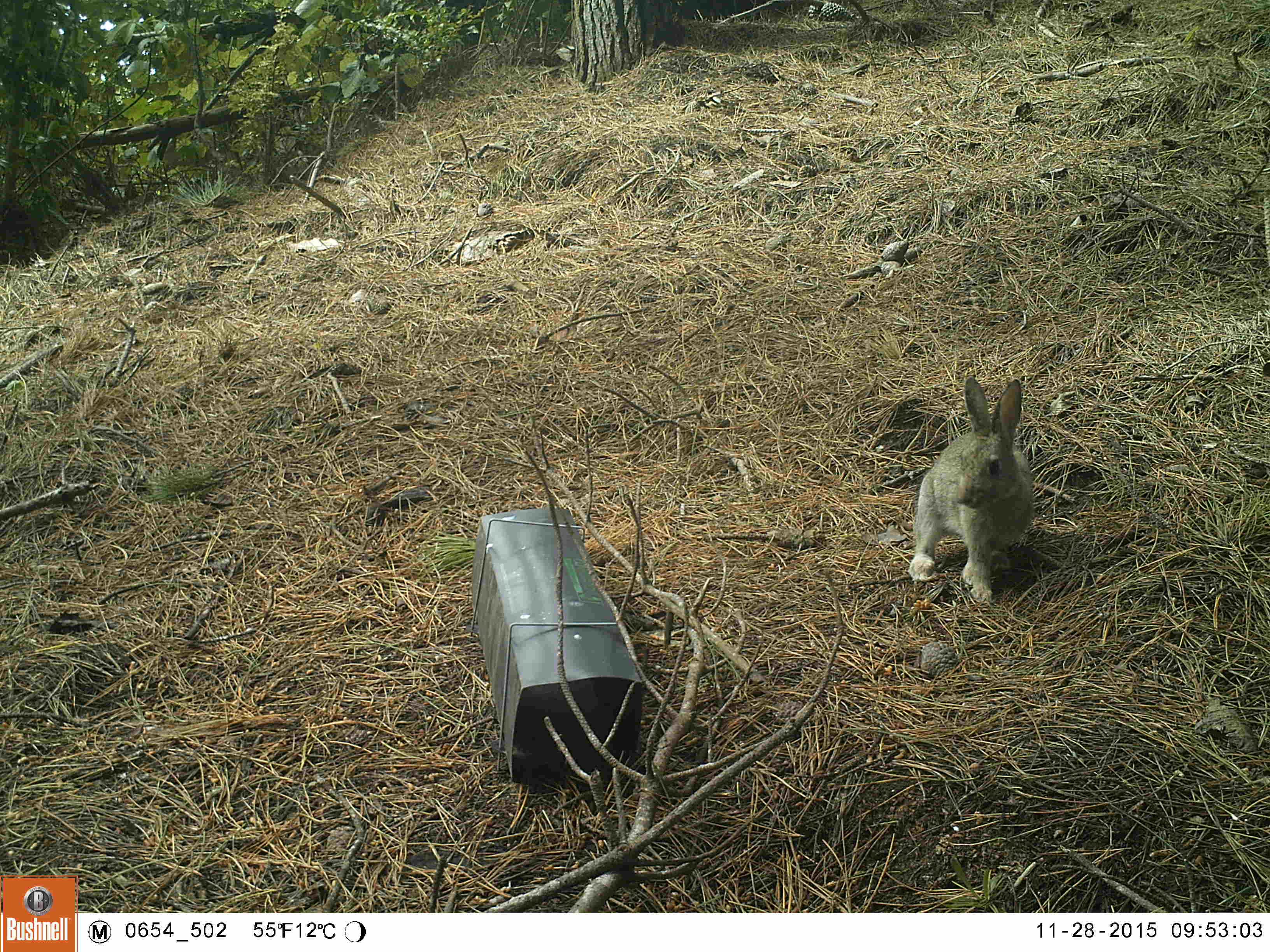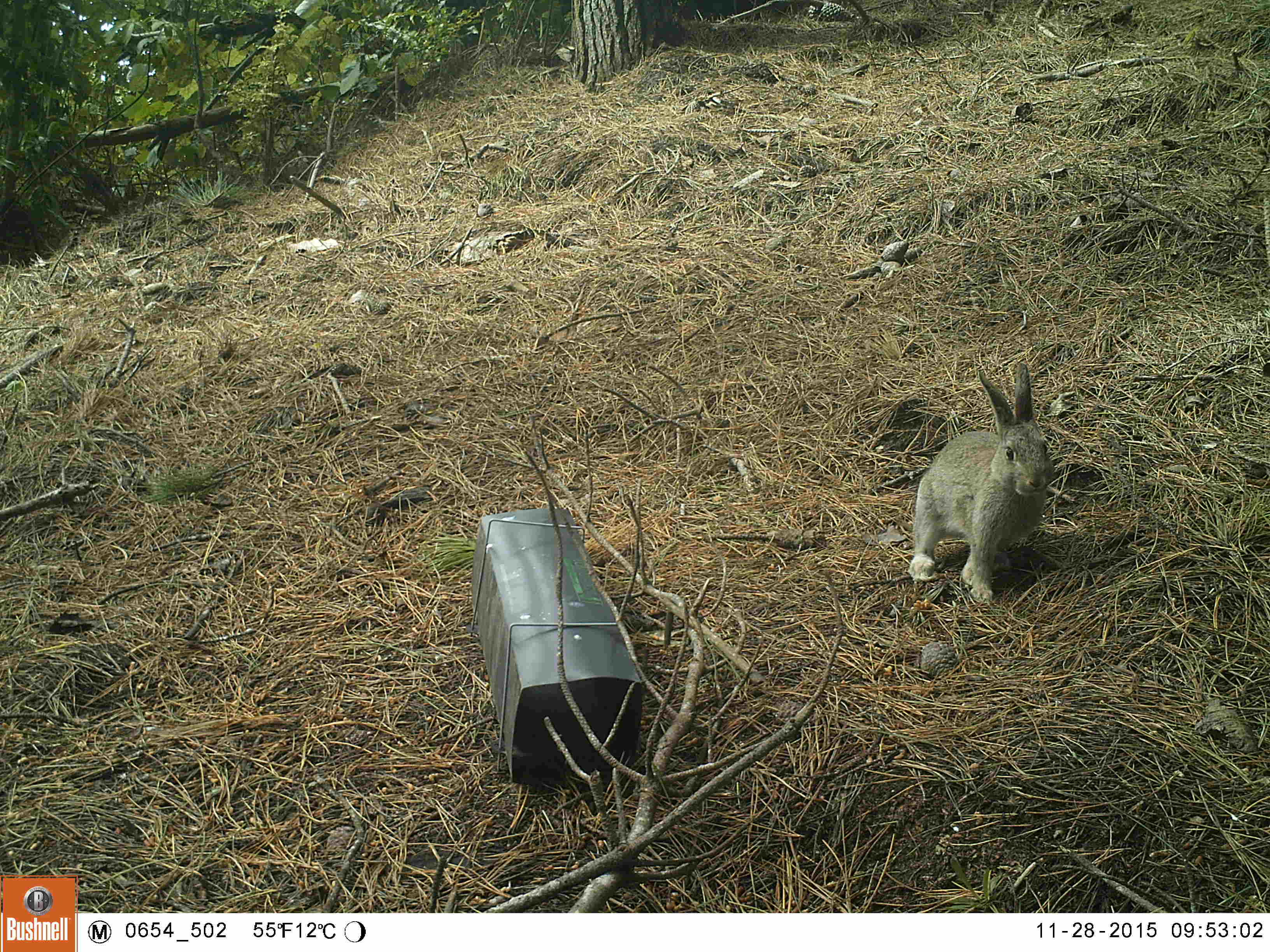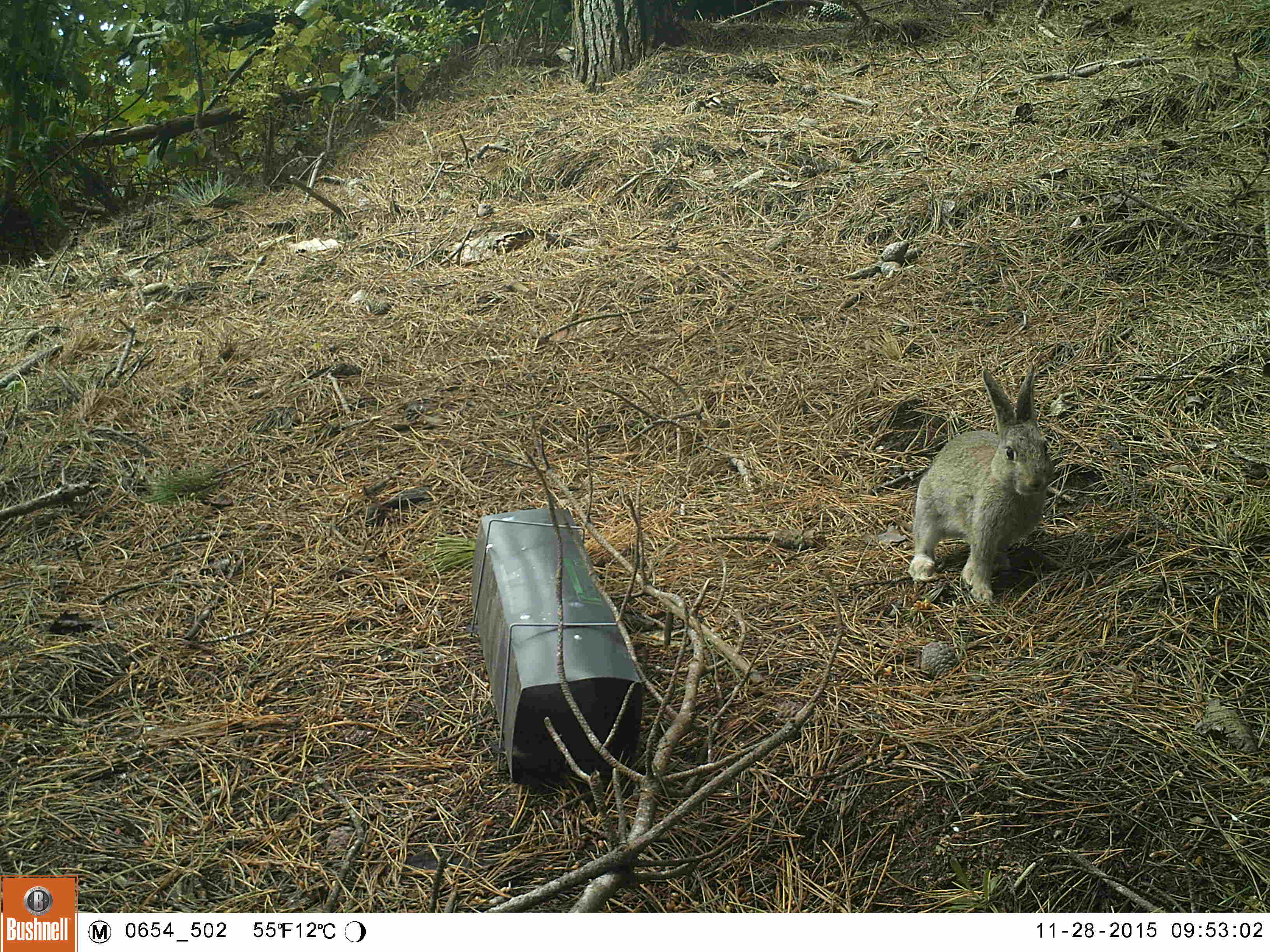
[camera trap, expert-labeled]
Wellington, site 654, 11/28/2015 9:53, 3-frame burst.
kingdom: Animalia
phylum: Chordata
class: Mammalia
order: Lagomorpha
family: Leporidae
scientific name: Leporidae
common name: rabbit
Rabbit (Leporidae).